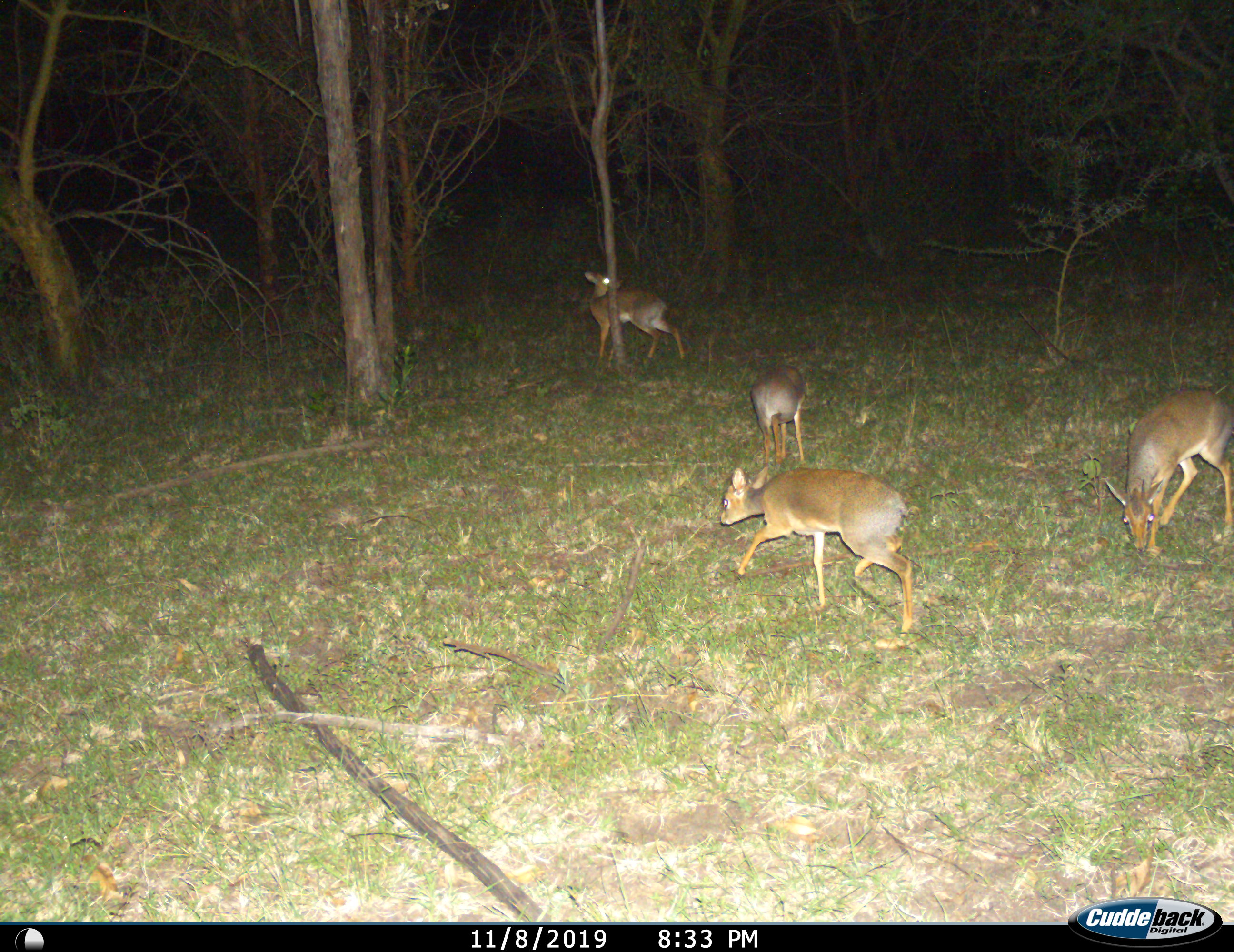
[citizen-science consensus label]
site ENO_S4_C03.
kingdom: Animalia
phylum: Chordata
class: Mammalia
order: Artiodactyla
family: Bovidae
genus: Madoqua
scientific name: Madoqua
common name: dik-dik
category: dikdik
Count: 4.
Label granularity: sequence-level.